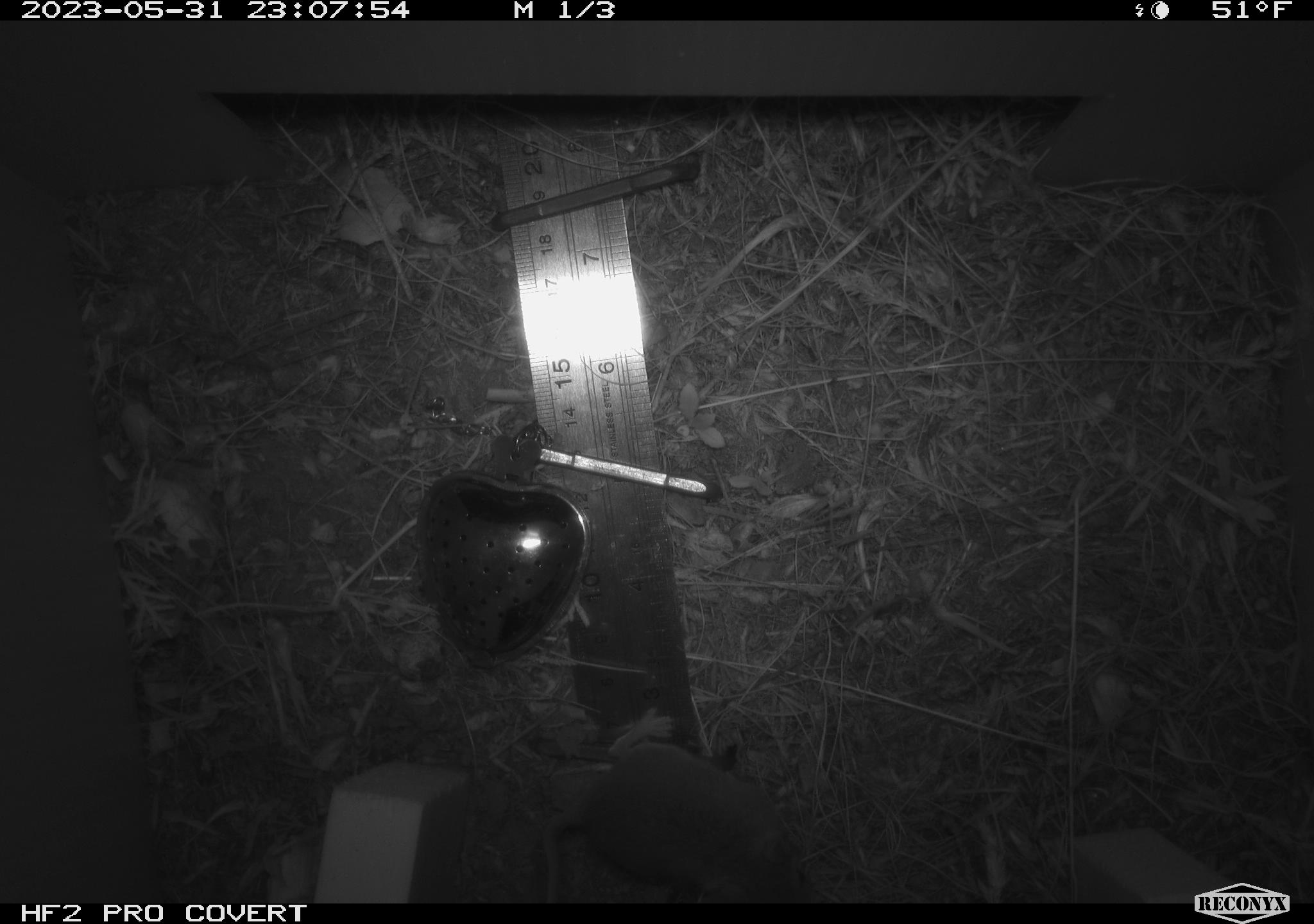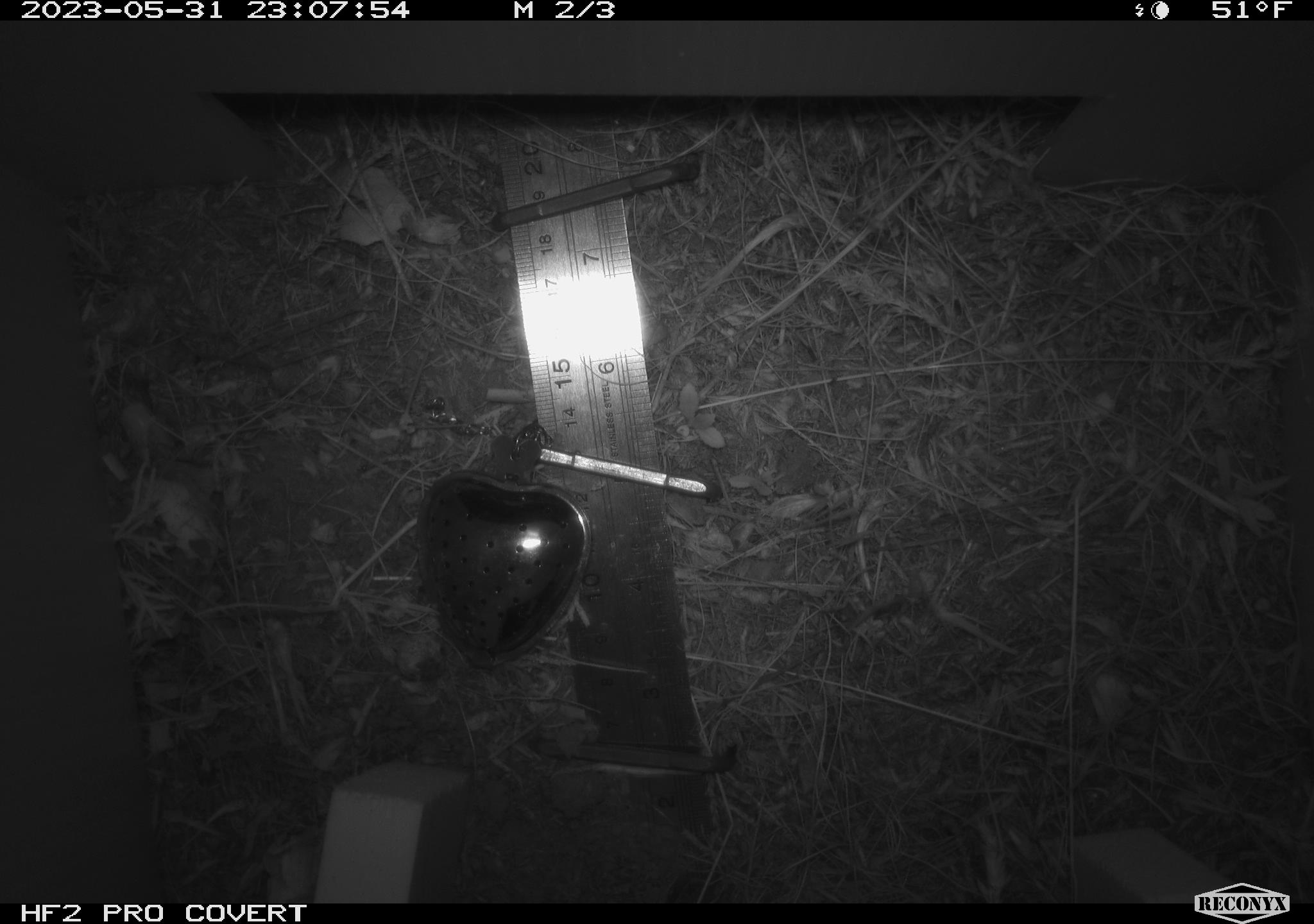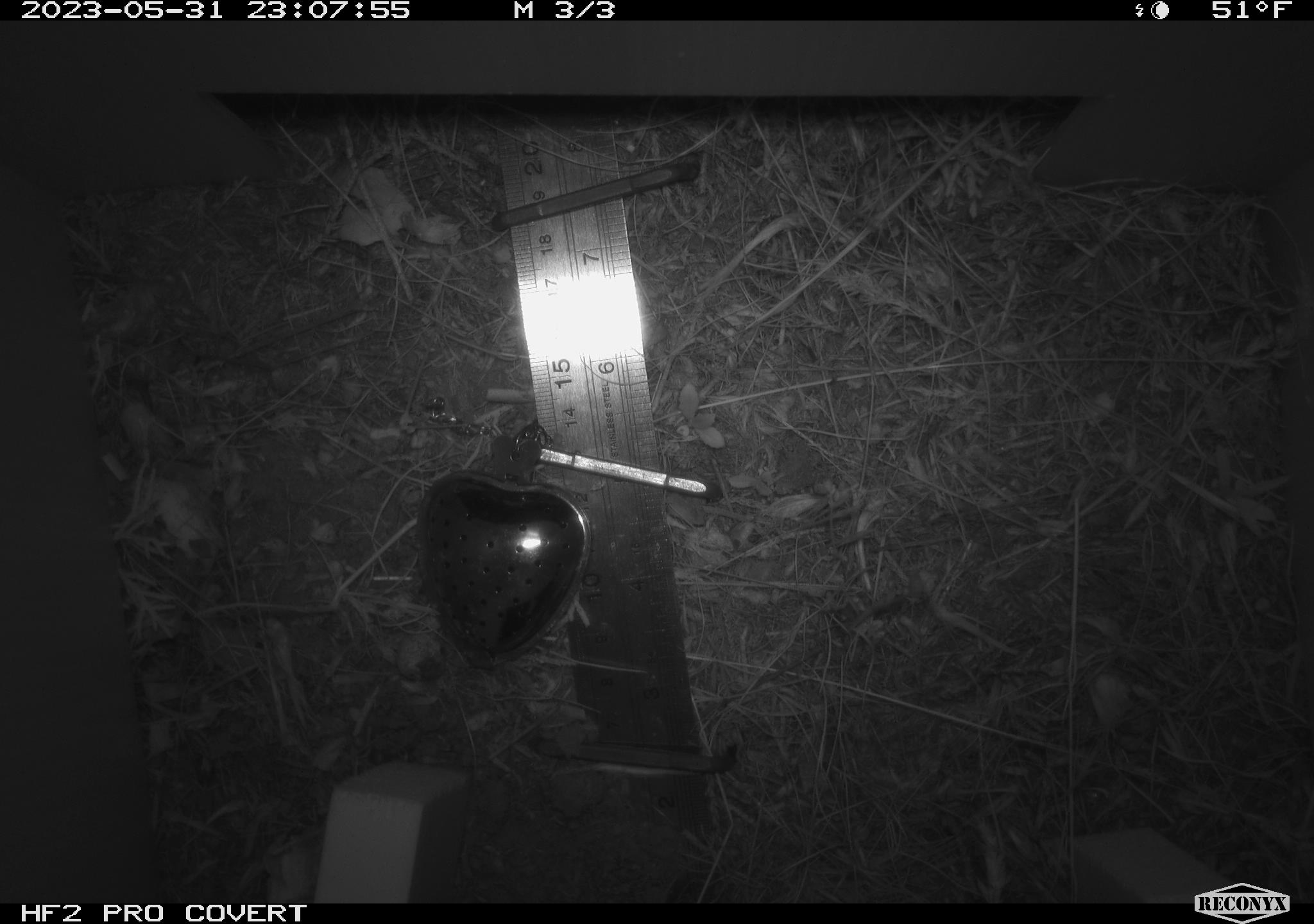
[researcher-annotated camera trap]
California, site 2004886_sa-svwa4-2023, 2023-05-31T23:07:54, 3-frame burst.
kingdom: Animalia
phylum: Chordata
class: Mammalia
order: Rodentia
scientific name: Rodentia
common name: mouse species